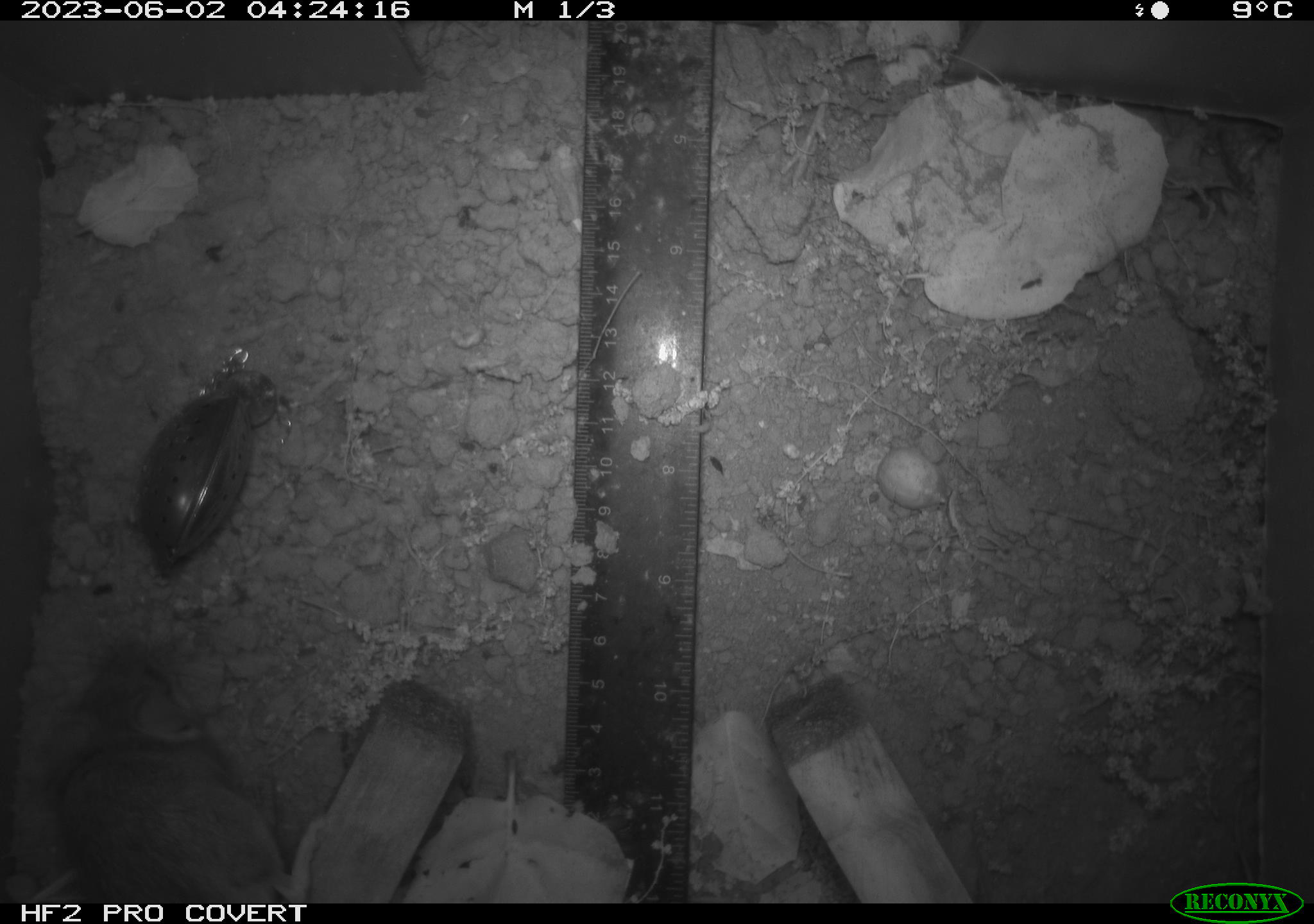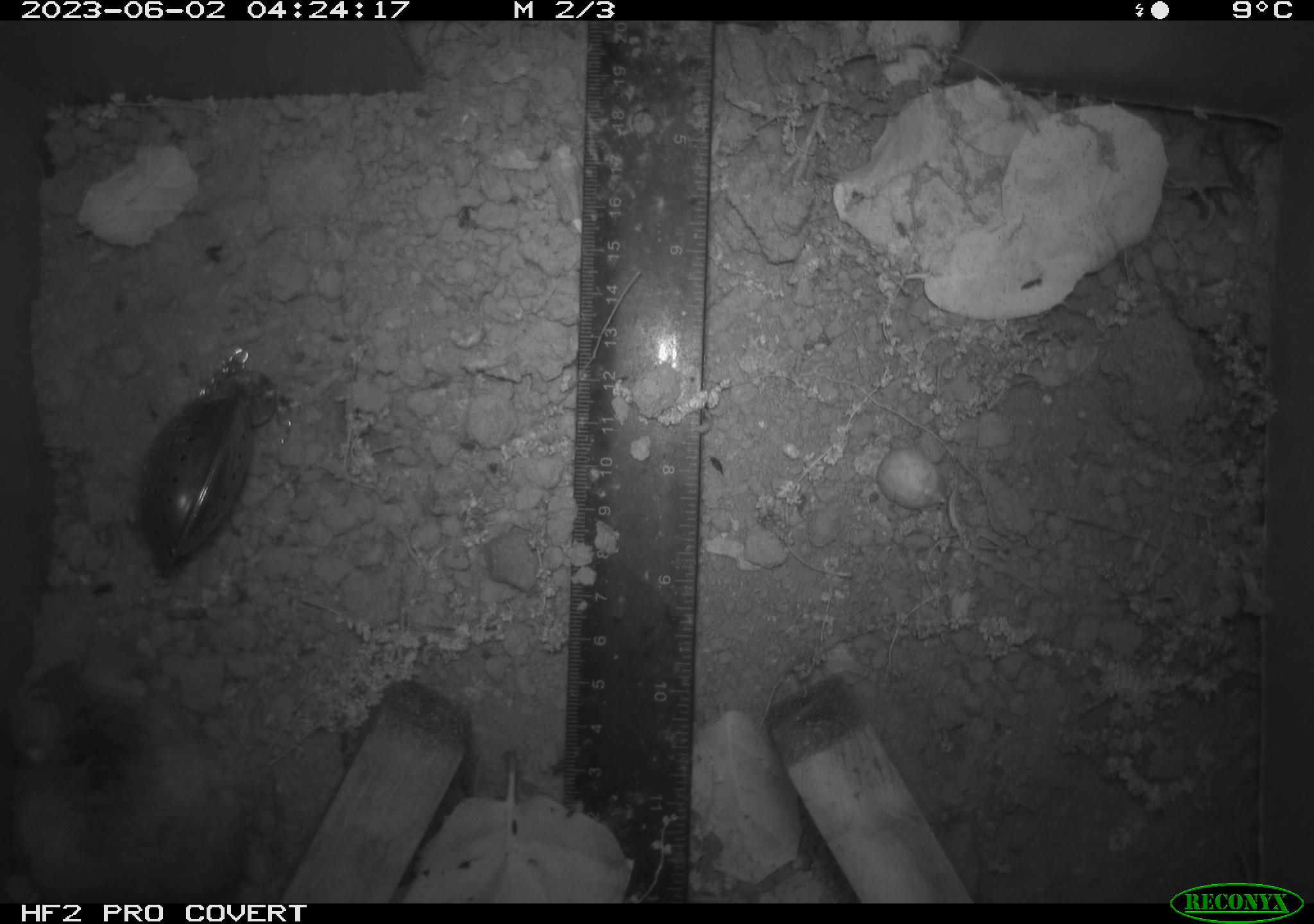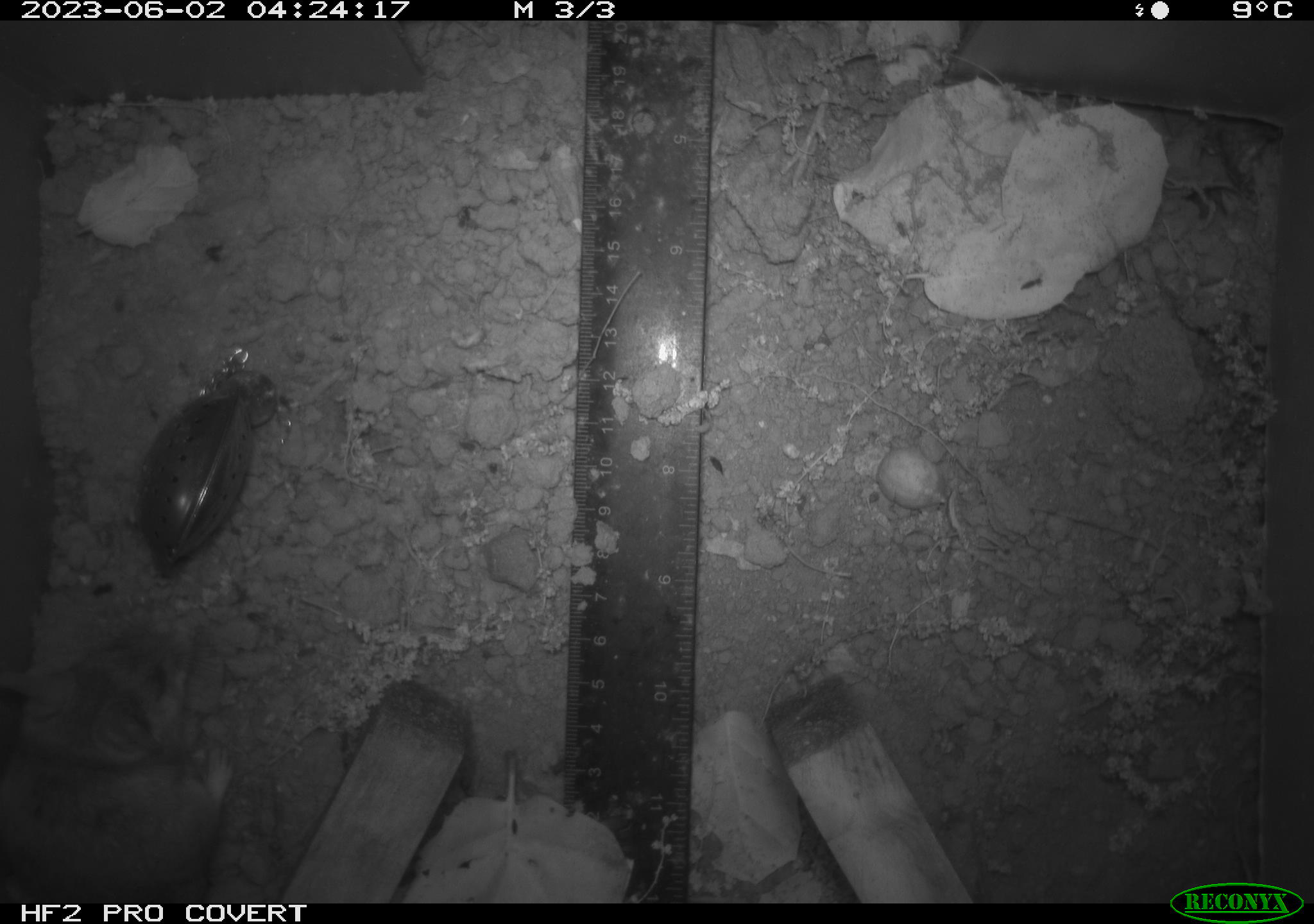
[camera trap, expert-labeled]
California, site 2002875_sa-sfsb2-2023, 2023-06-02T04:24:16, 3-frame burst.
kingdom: Animalia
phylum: Chordata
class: Mammalia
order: Rodentia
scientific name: Rodentia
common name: mouse species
Mouse species (Rodentia).